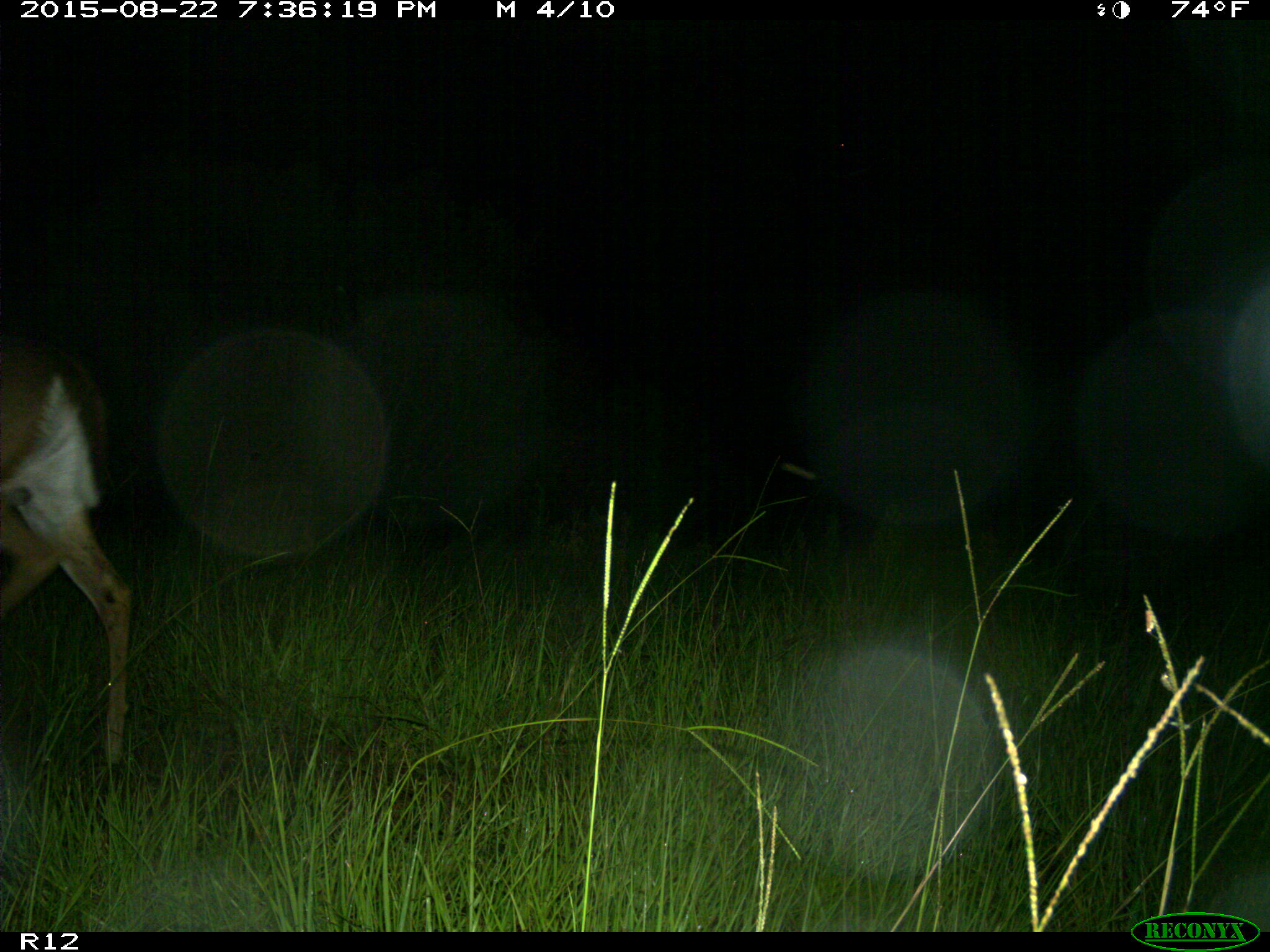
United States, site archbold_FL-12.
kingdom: Animalia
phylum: Chordata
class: Mammalia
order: Artiodactyla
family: Cervidae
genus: Odocoileus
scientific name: Odocoileus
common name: deer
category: unidentified deer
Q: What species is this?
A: Unidentified deer (deer) (Odocoileus).